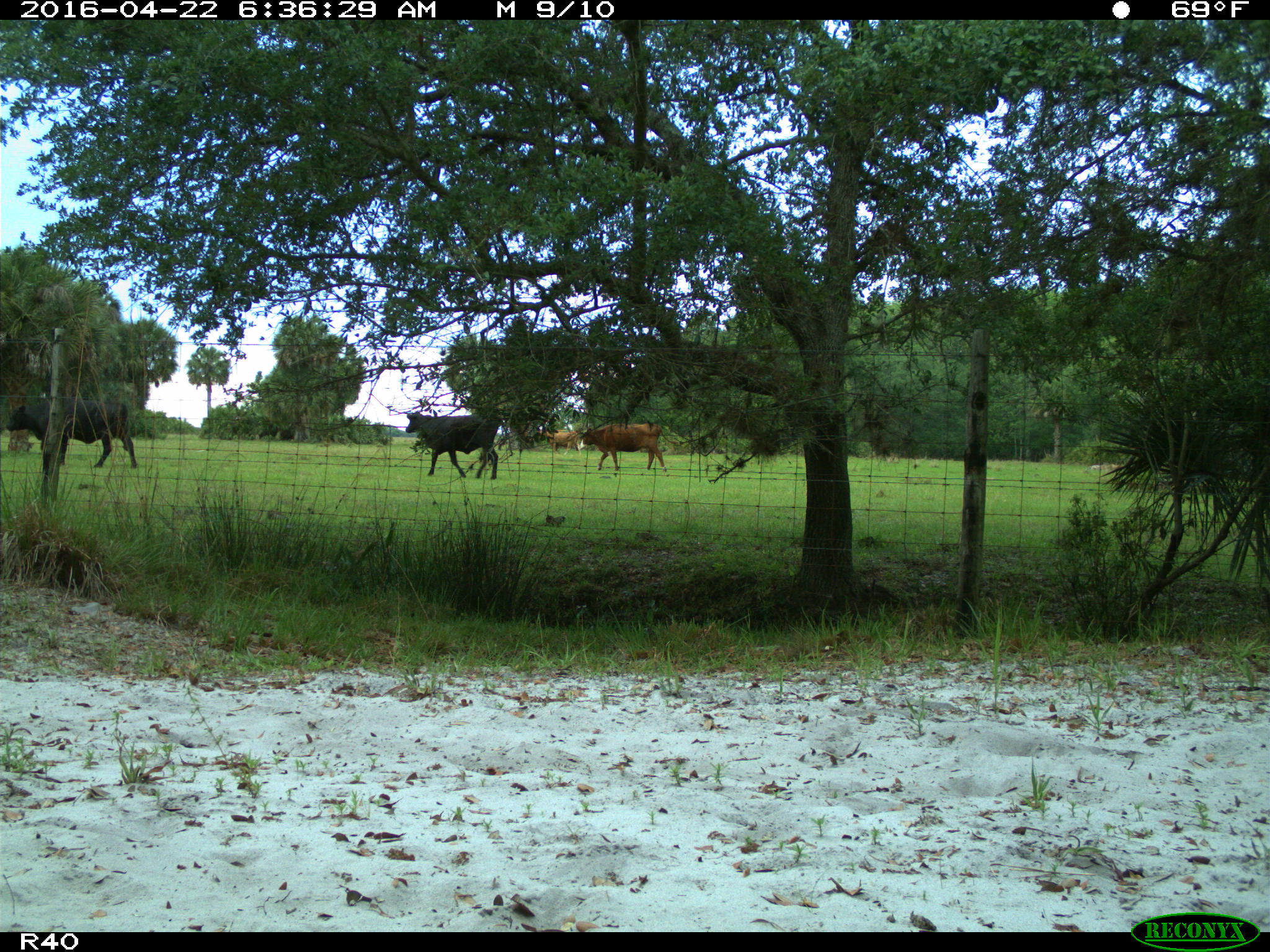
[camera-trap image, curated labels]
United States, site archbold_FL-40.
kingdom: Animalia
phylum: Chordata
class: Mammalia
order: Artiodactyla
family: Bovidae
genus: Bos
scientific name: Bos taurus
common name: domestic cow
Bos taurus (domestic cow).